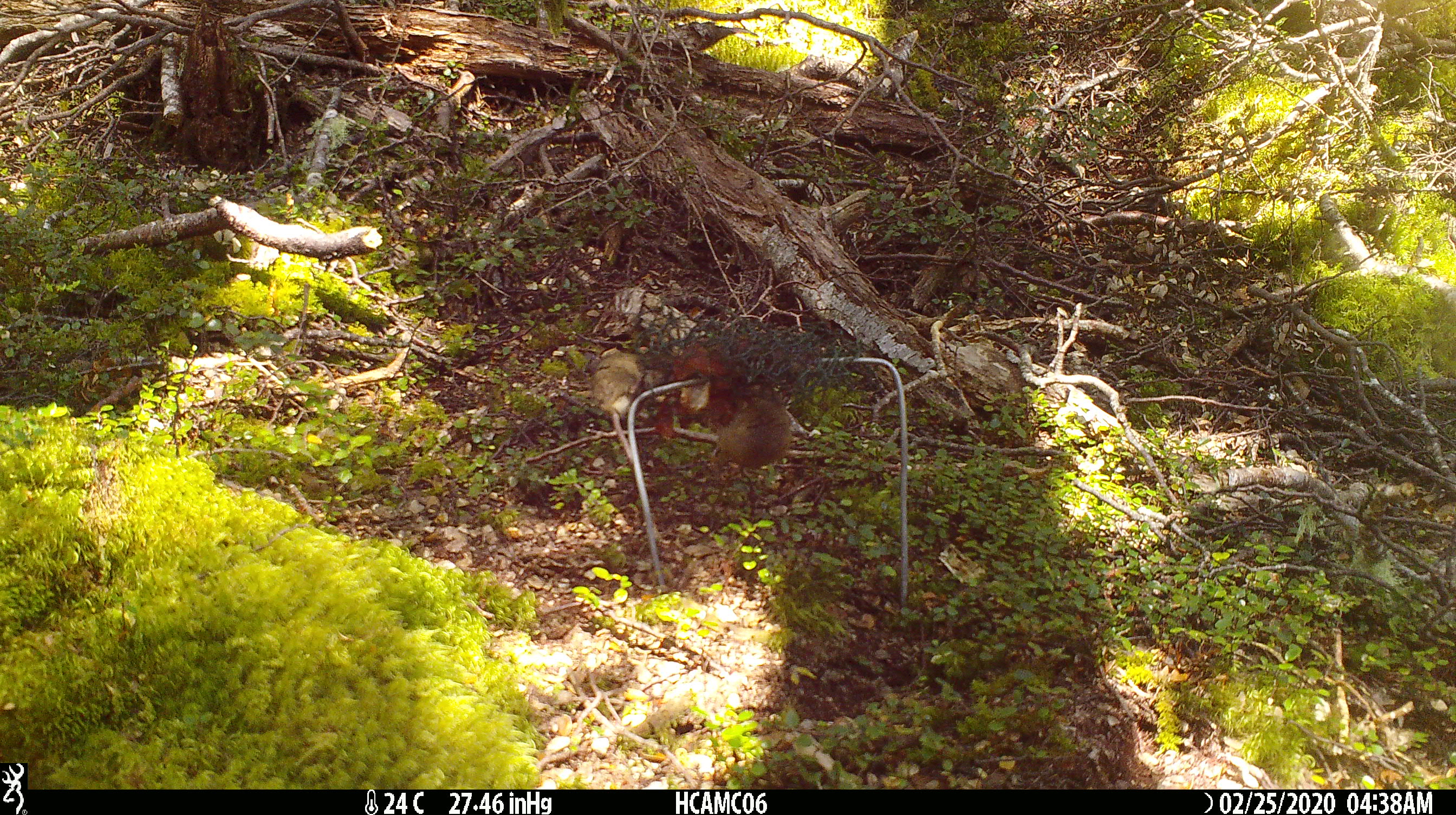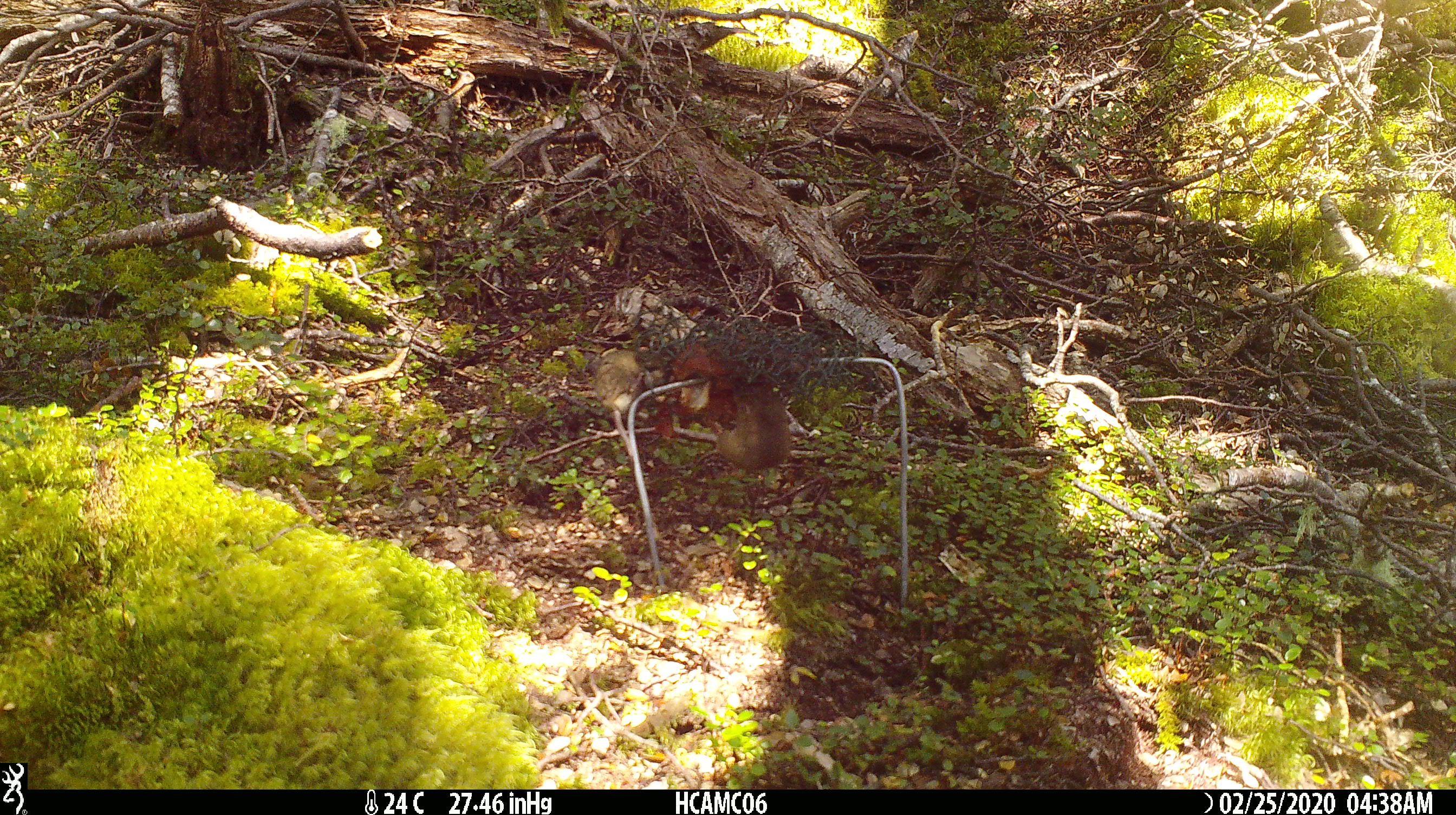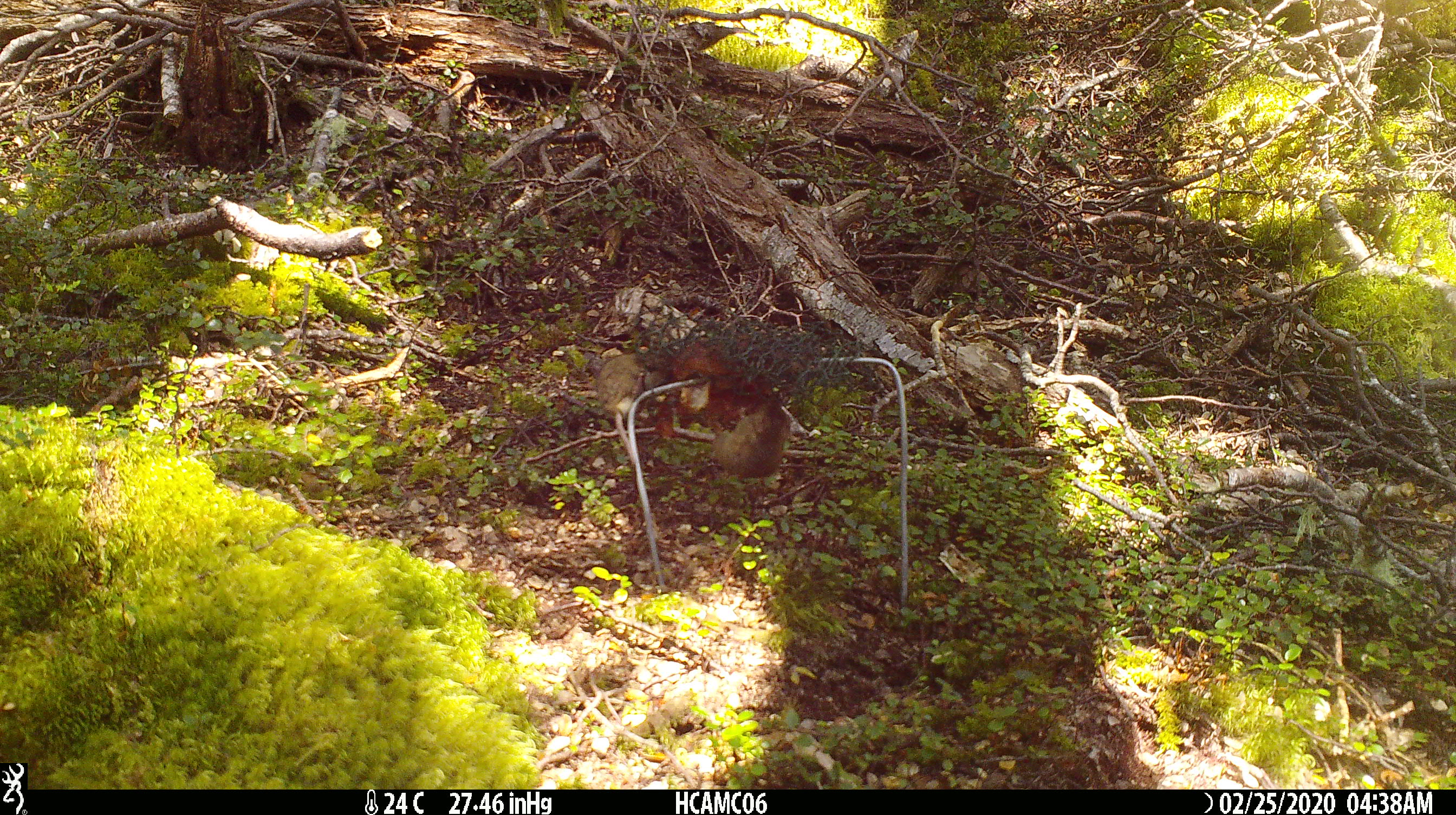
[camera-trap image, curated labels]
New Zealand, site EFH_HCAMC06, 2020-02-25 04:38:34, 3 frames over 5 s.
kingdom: Animalia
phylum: Chordata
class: Mammalia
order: Rodentia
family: Muridae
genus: Mus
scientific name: Mus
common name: mouse